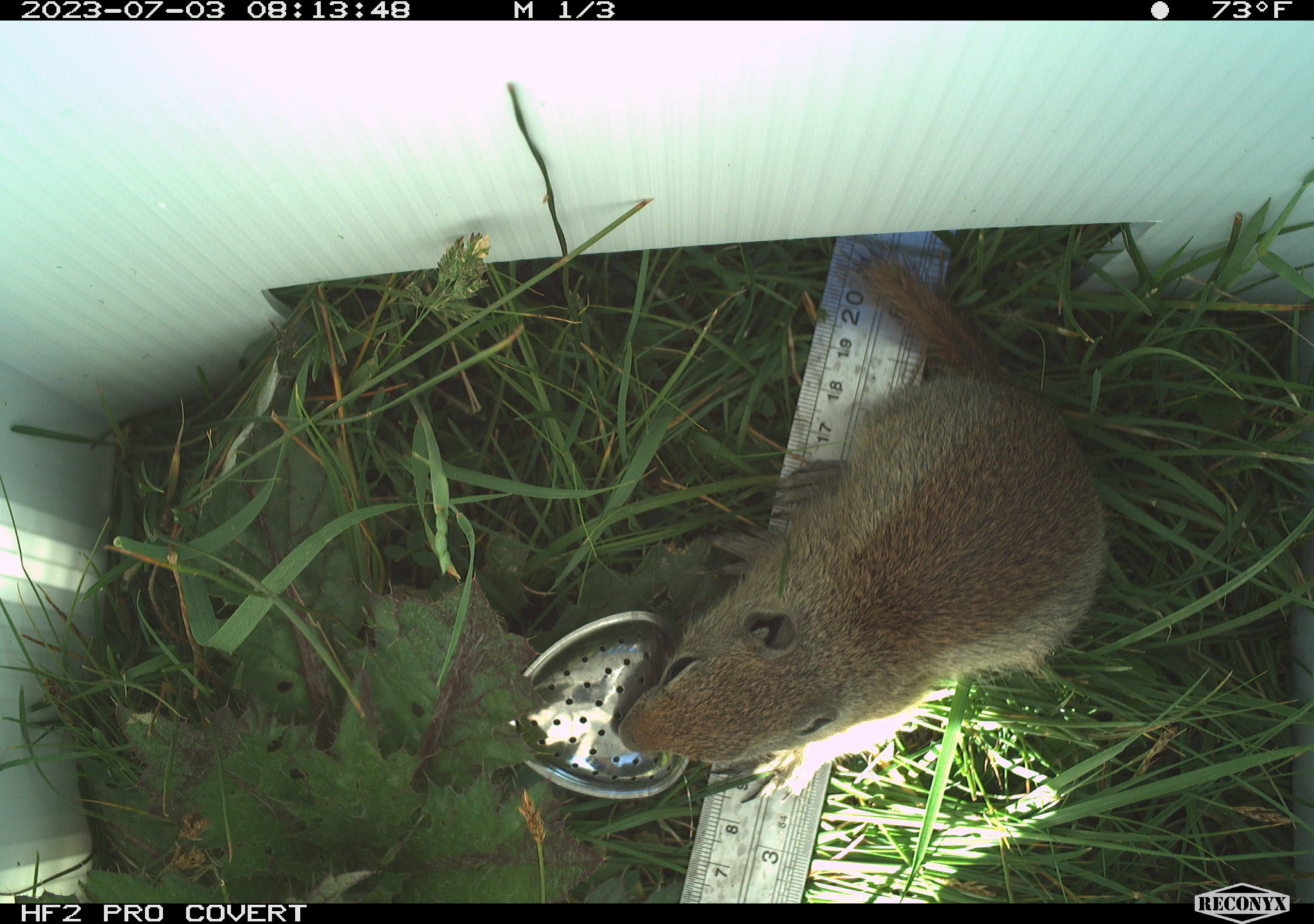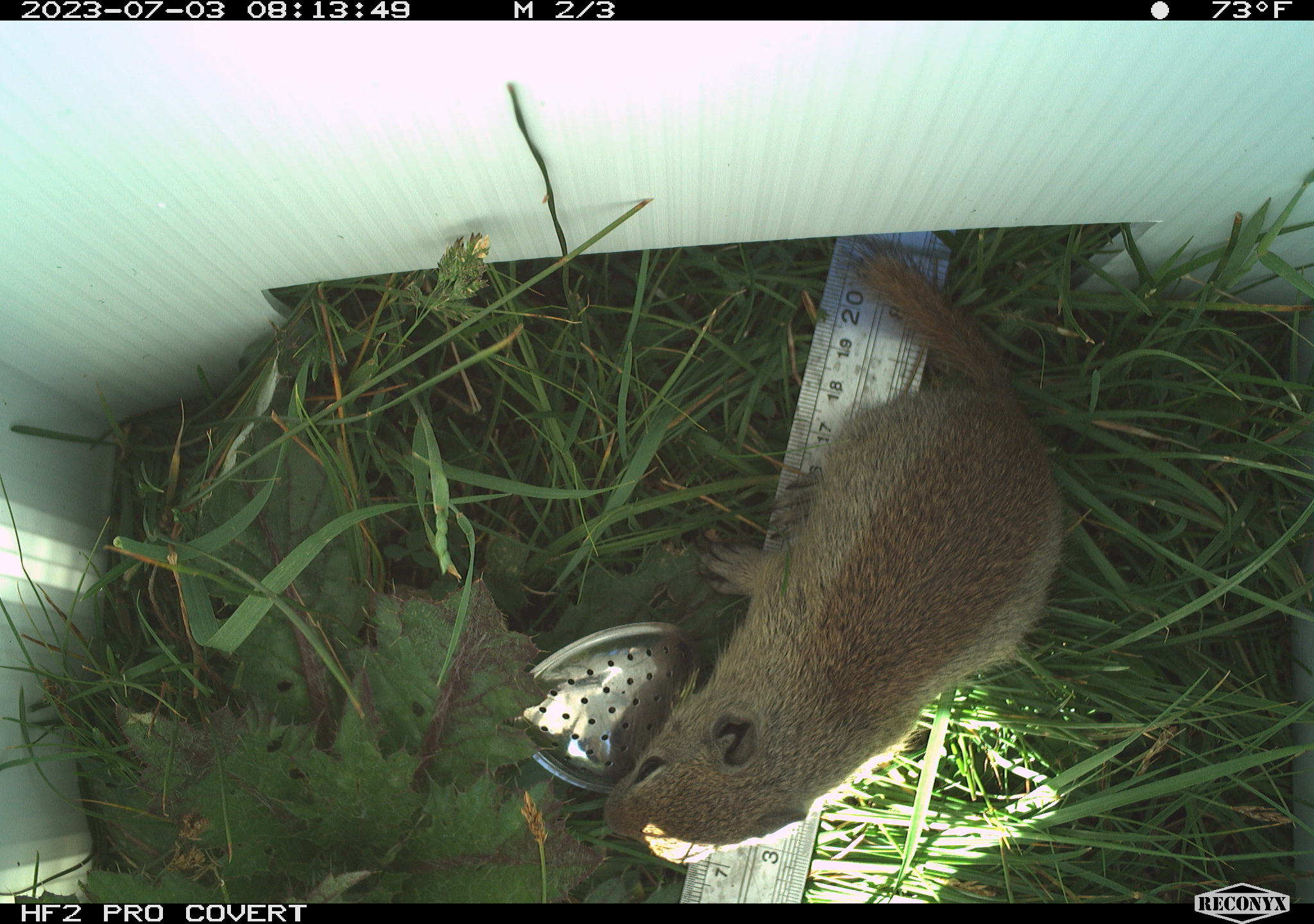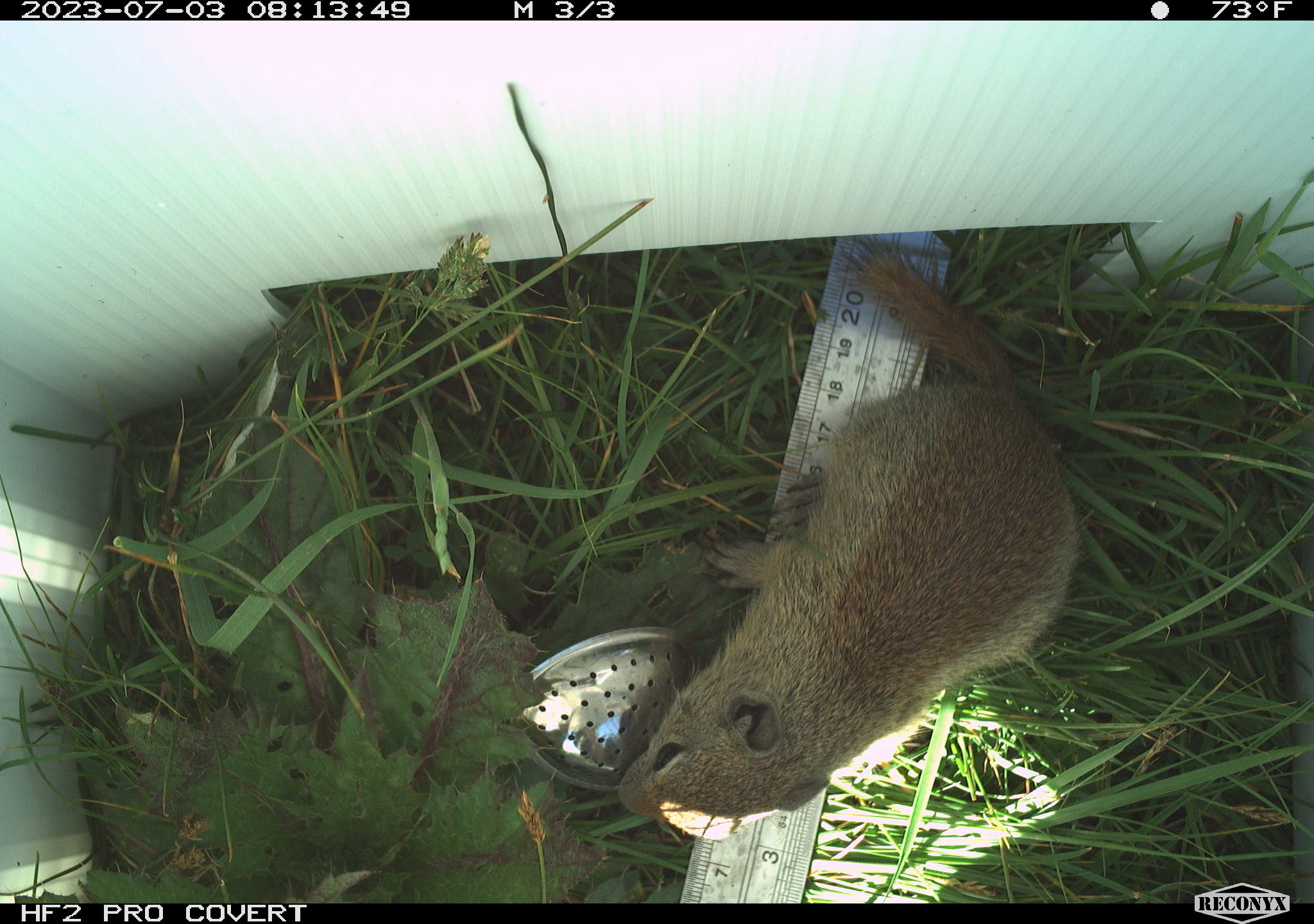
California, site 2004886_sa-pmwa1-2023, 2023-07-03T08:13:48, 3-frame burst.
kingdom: Animalia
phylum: Chordata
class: Mammalia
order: Rodentia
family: Sciuridae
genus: Urocitellus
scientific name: Urocitellus beldingi beldingi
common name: belding's ground squirrel